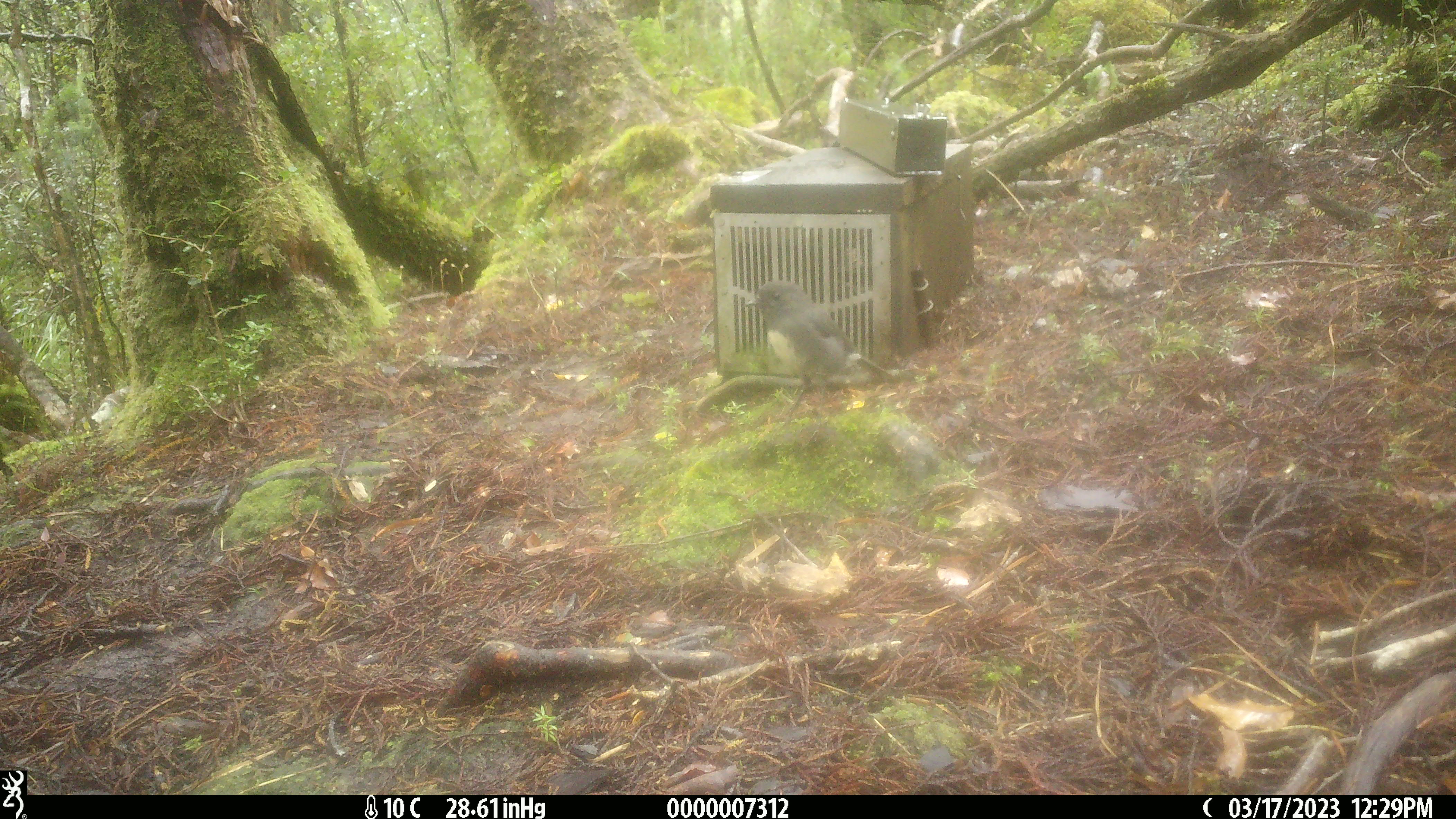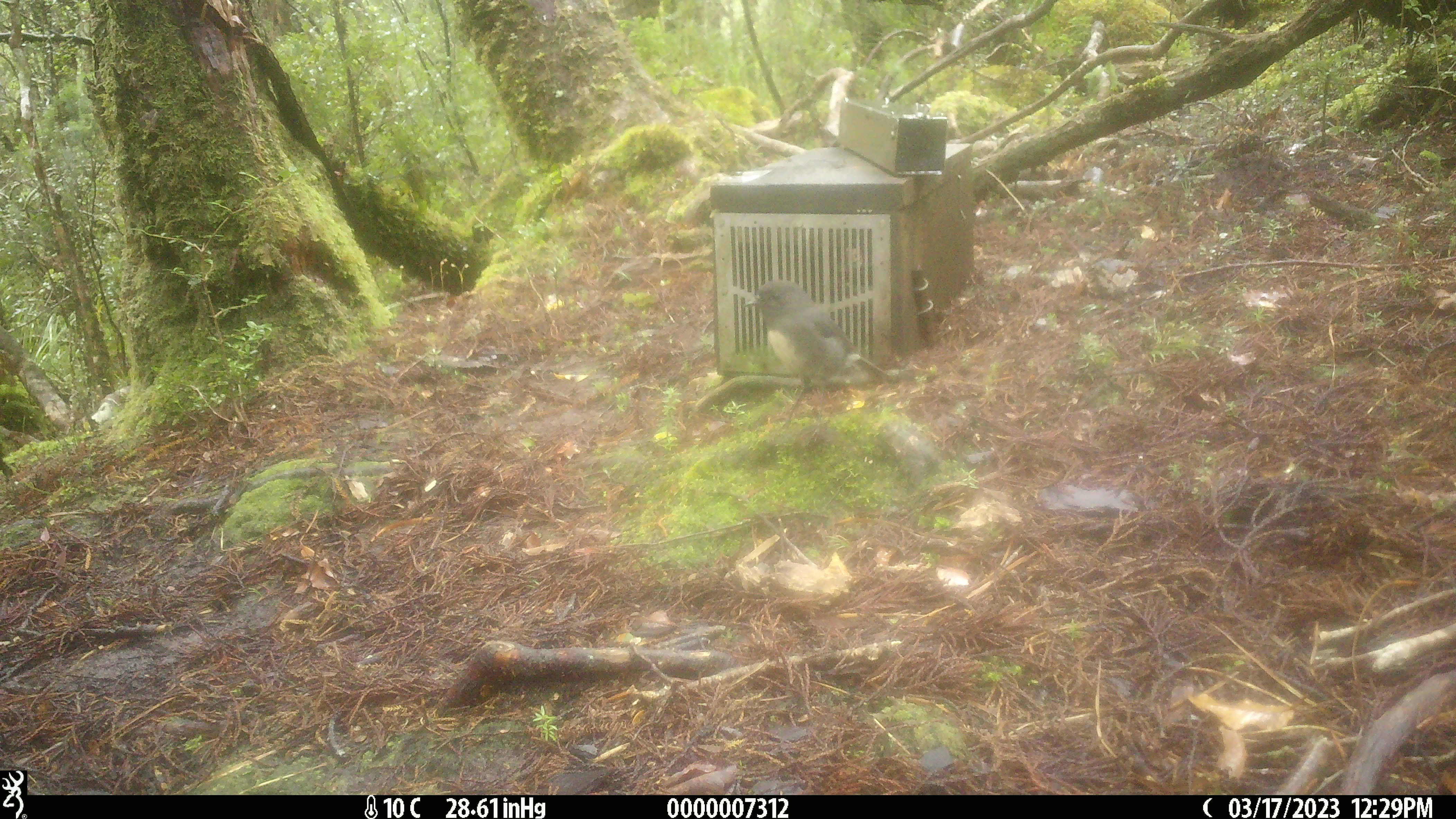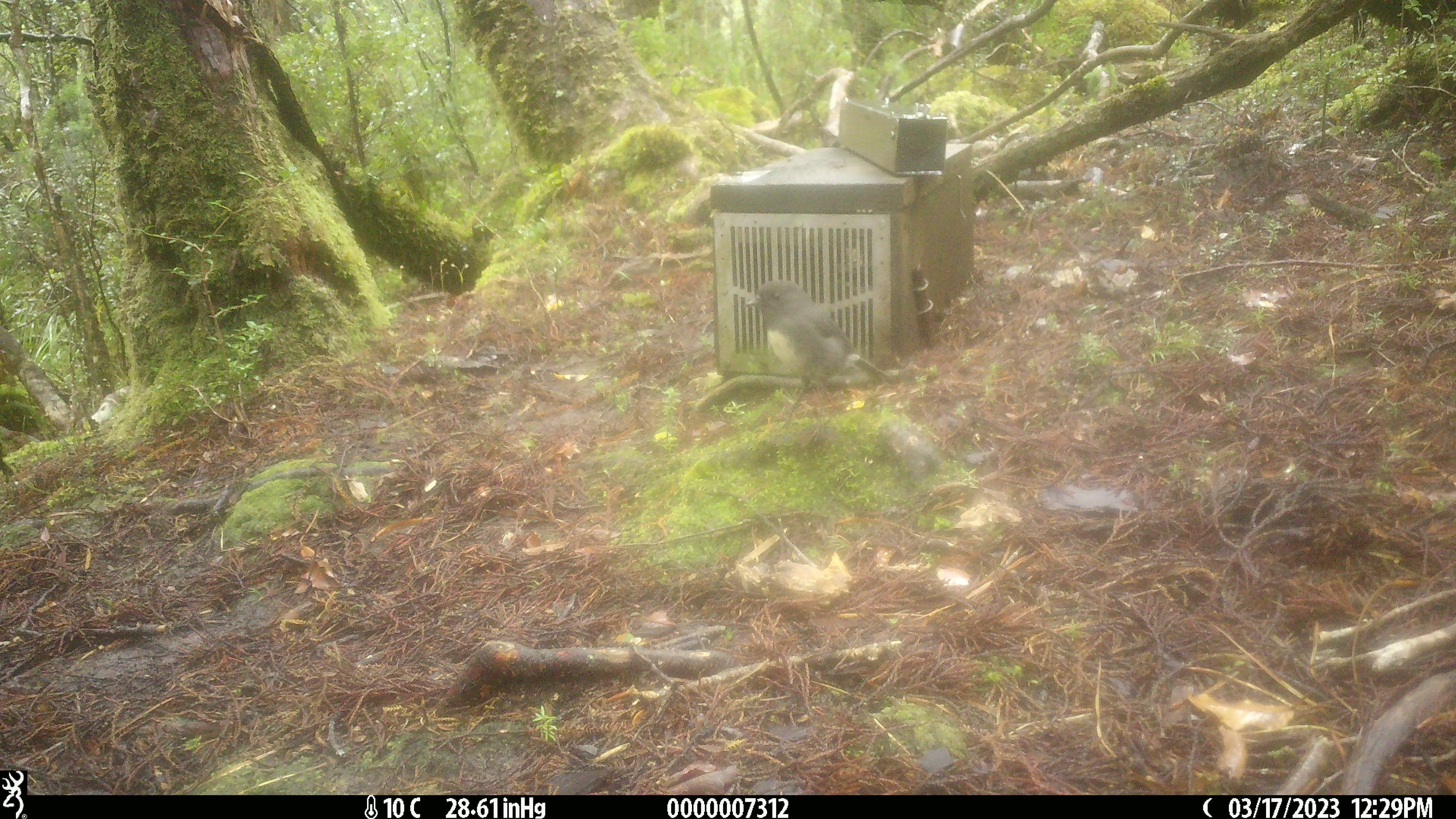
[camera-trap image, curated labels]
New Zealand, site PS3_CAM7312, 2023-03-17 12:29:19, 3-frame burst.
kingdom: Animalia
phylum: Chordata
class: Aves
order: Passeriformes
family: Petroicidae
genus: Petroica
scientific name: Petroica australis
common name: new zealand robin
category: robin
Robin (new zealand robin) (Petroica australis).